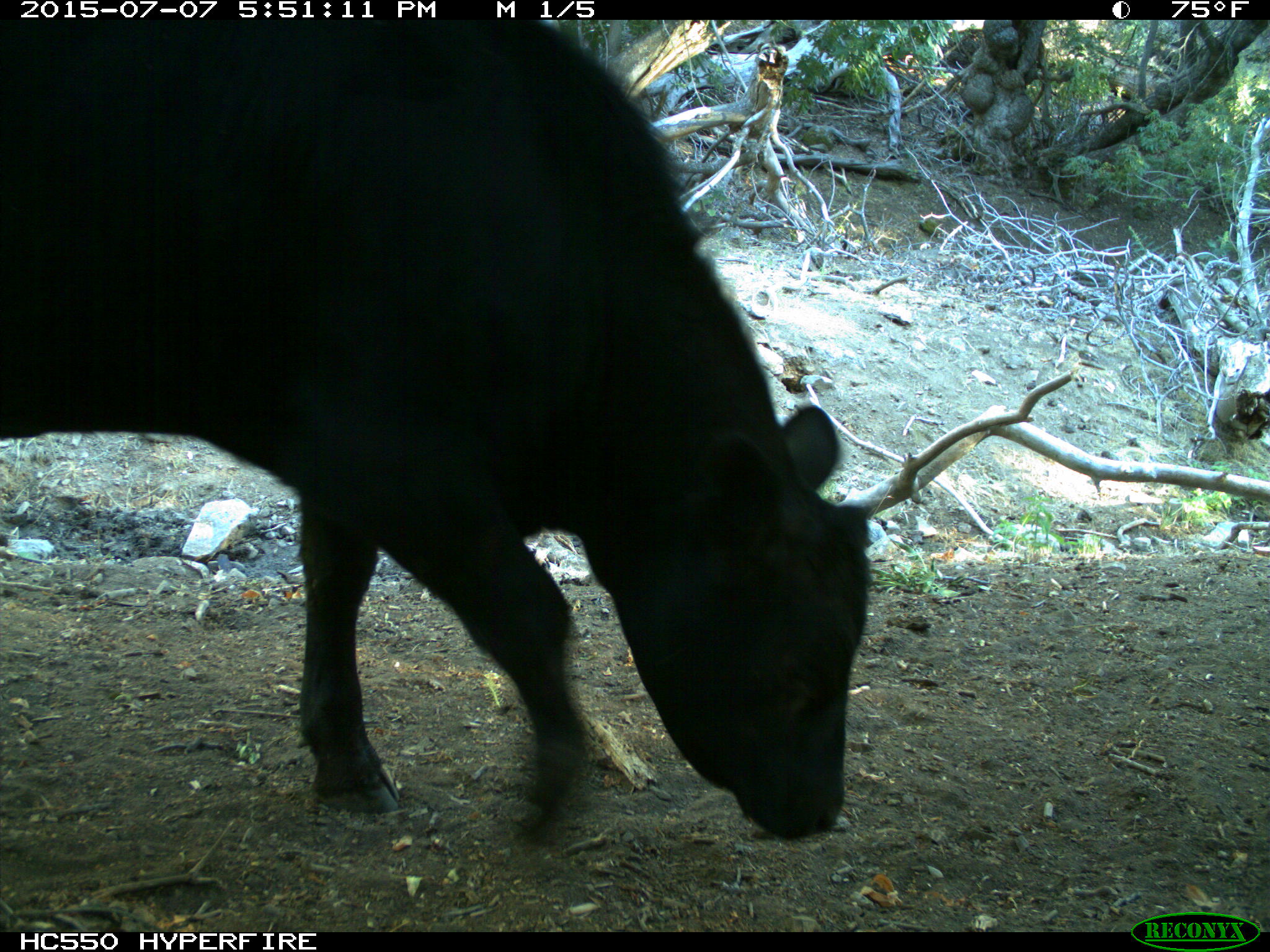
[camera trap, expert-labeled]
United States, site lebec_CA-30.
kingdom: Animalia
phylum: Chordata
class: Mammalia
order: Artiodactyla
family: Bovidae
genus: Bos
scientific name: Bos taurus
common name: domestic cow